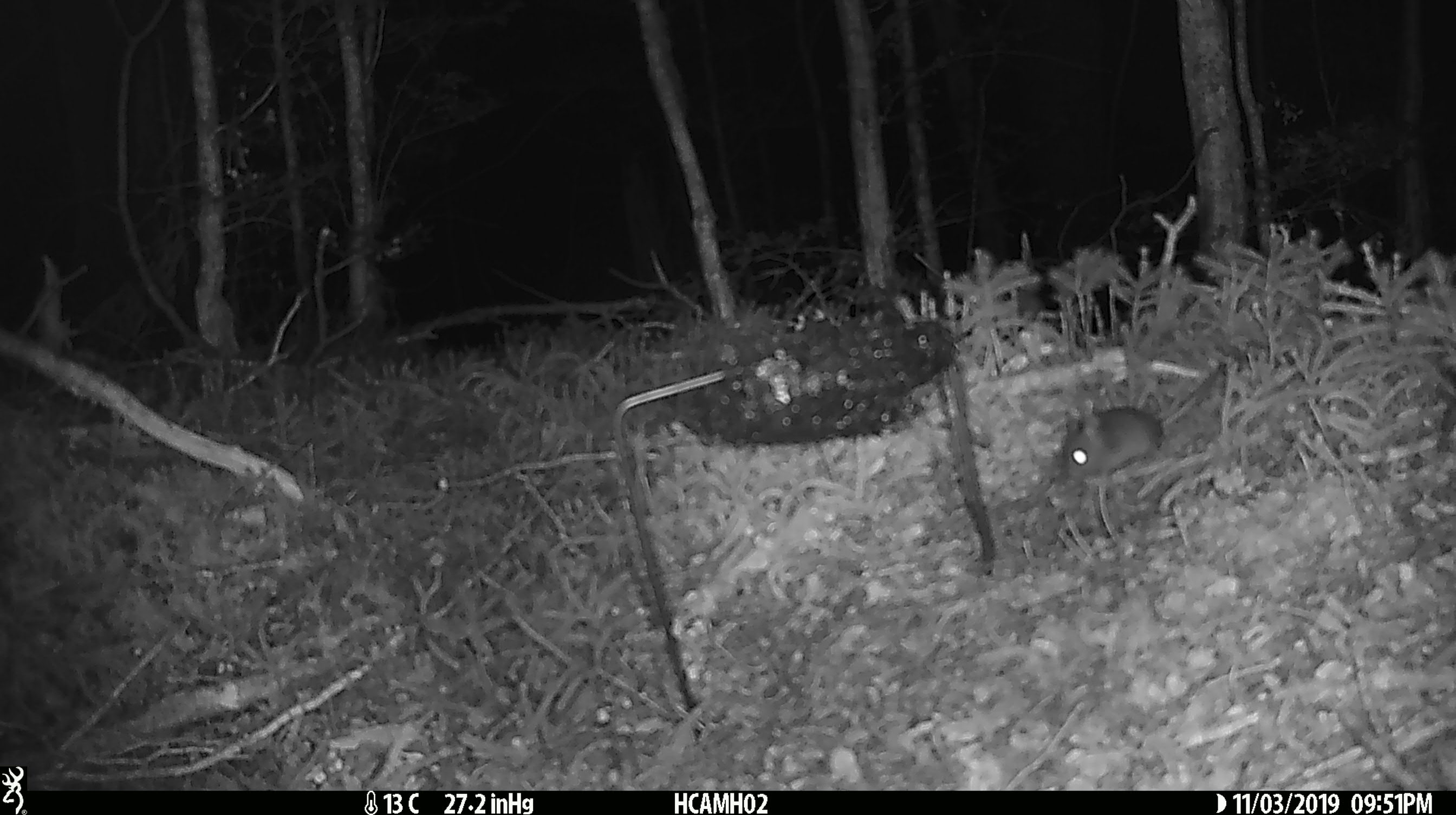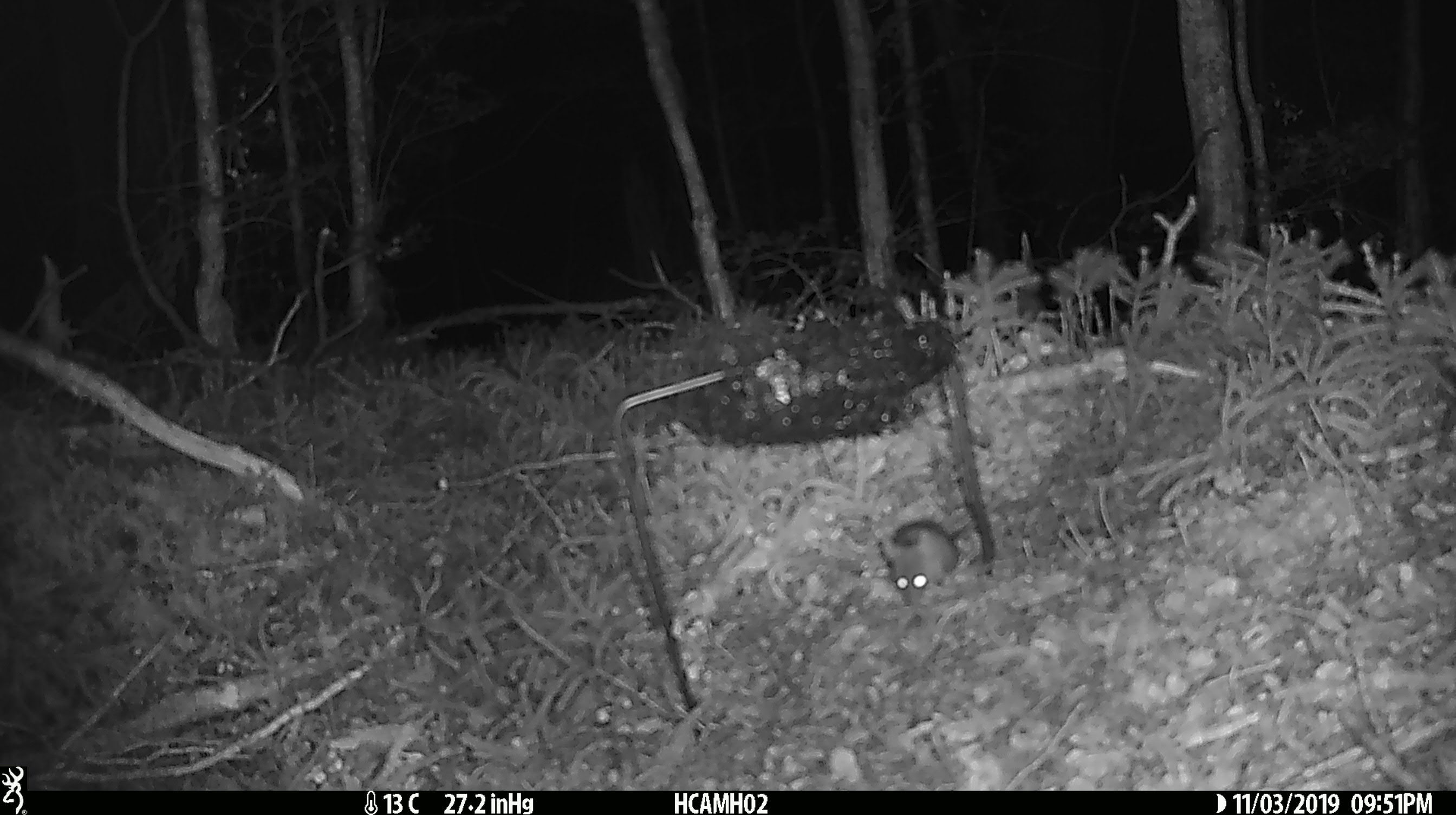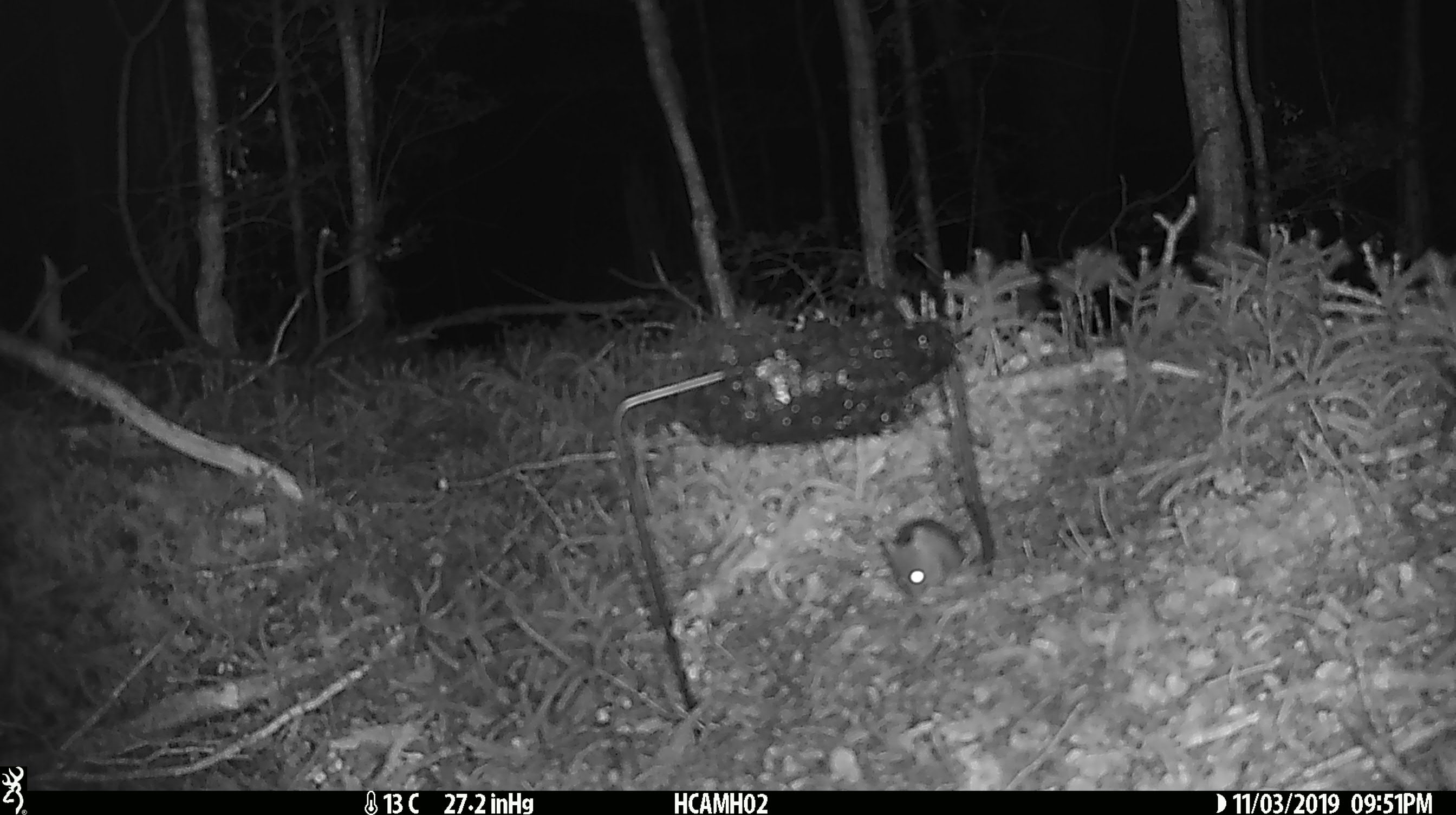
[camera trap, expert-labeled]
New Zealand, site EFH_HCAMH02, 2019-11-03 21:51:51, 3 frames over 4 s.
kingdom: Animalia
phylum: Chordata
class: Mammalia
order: Rodentia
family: Muridae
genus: Mus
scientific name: Mus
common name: mouse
Mouse (Mus).